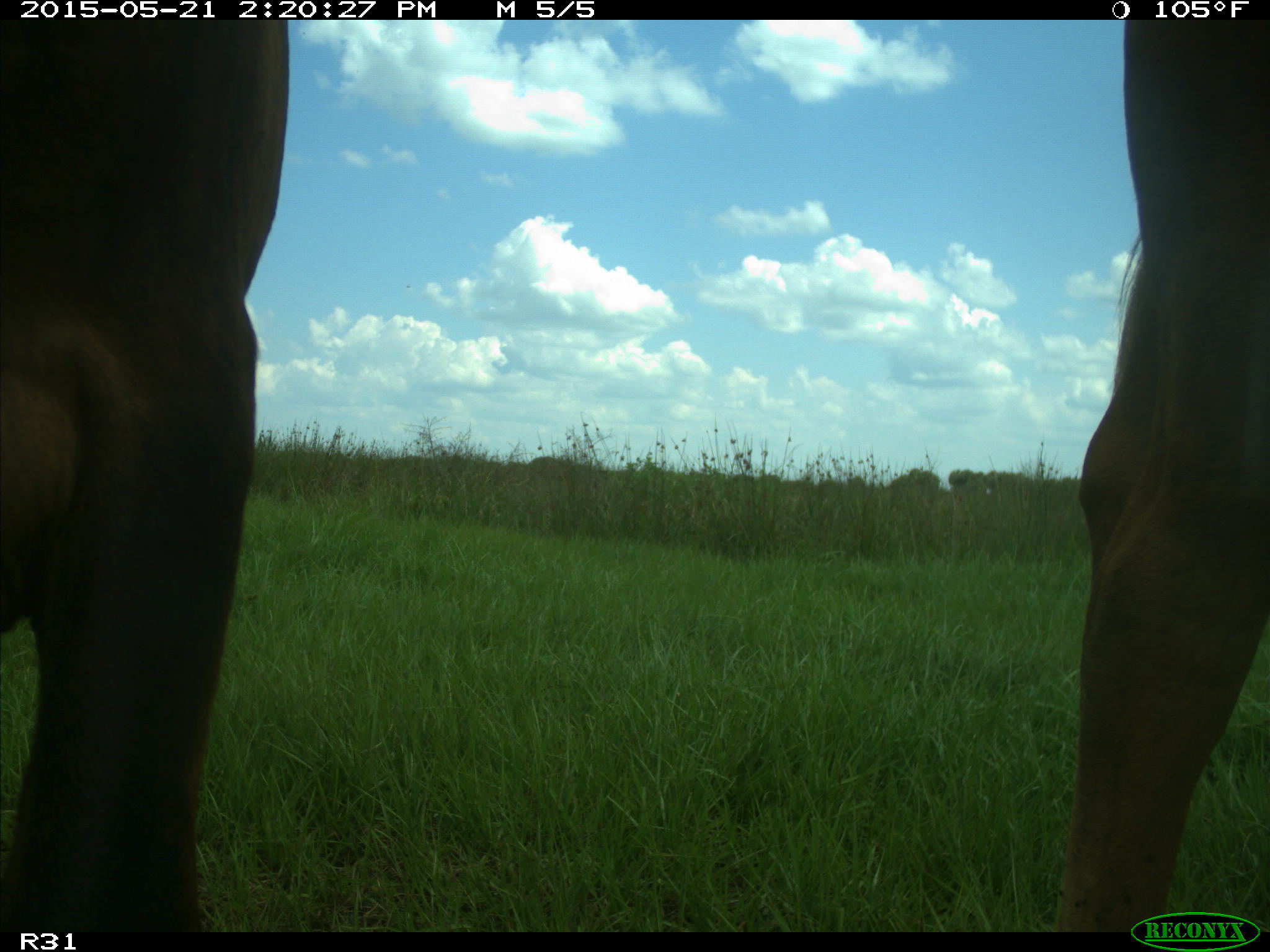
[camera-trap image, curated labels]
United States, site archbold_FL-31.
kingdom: Animalia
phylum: Chordata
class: Mammalia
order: Artiodactyla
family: Bovidae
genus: Bos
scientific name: Bos taurus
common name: domestic cow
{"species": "Bos taurus (domestic cow)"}